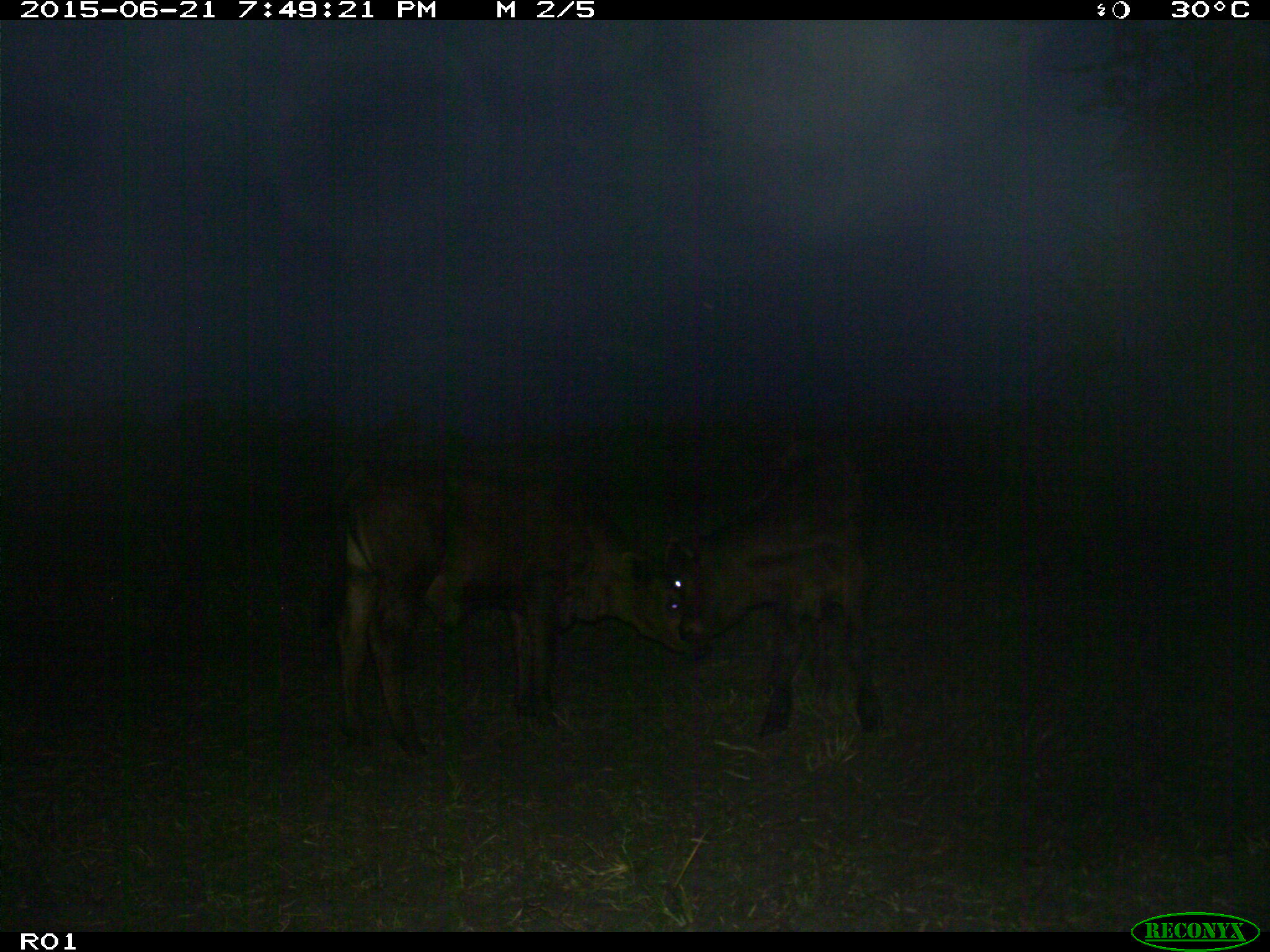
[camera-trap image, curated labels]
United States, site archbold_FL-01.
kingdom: Animalia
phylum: Chordata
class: Mammalia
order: Artiodactyla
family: Bovidae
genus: Bos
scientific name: Bos taurus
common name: domestic cow